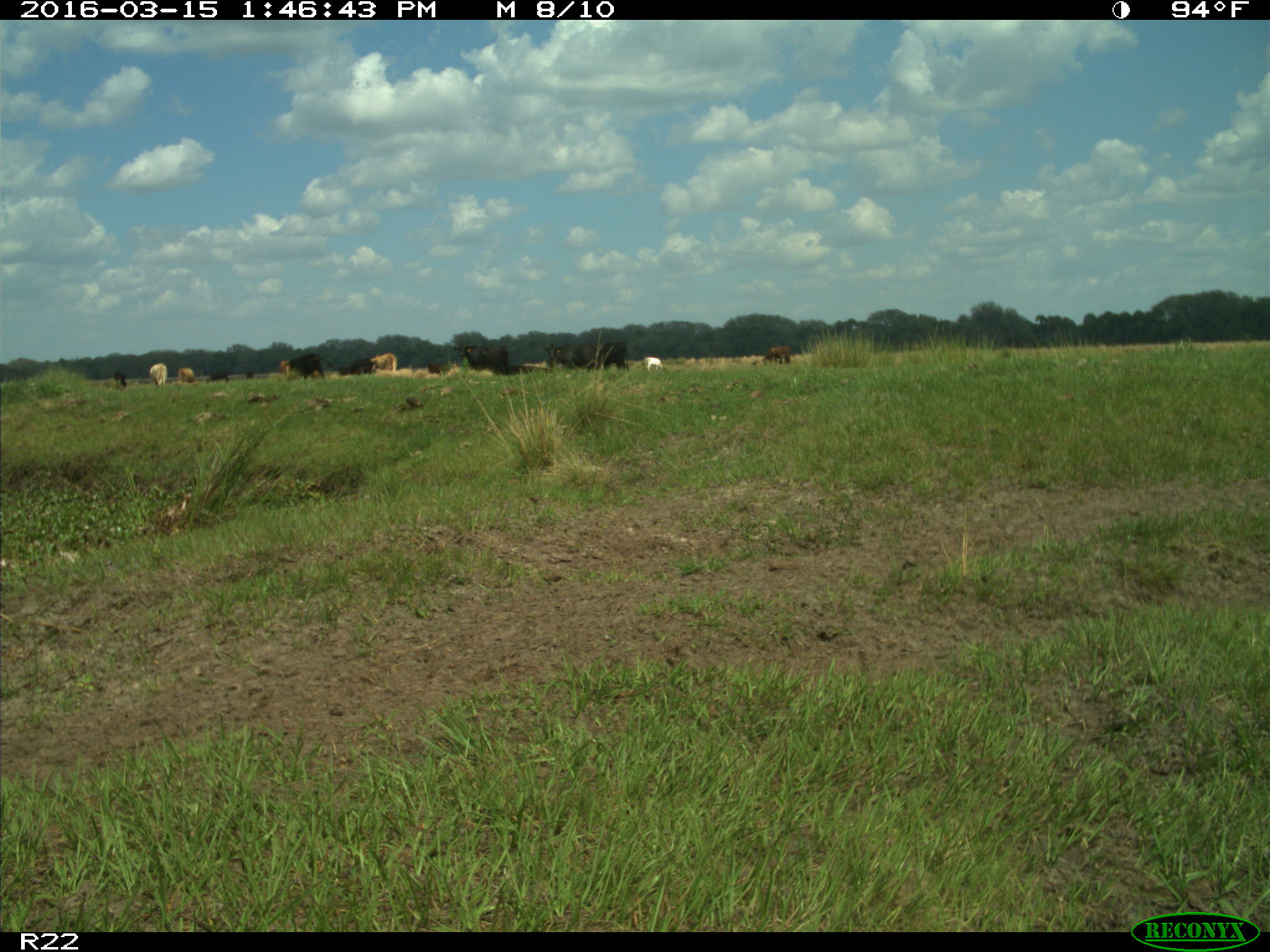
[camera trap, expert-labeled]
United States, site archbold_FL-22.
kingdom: Animalia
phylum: Chordata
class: Mammalia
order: Artiodactyla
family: Bovidae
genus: Bos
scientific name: Bos taurus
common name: domestic cow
Bos taurus (domestic cow).